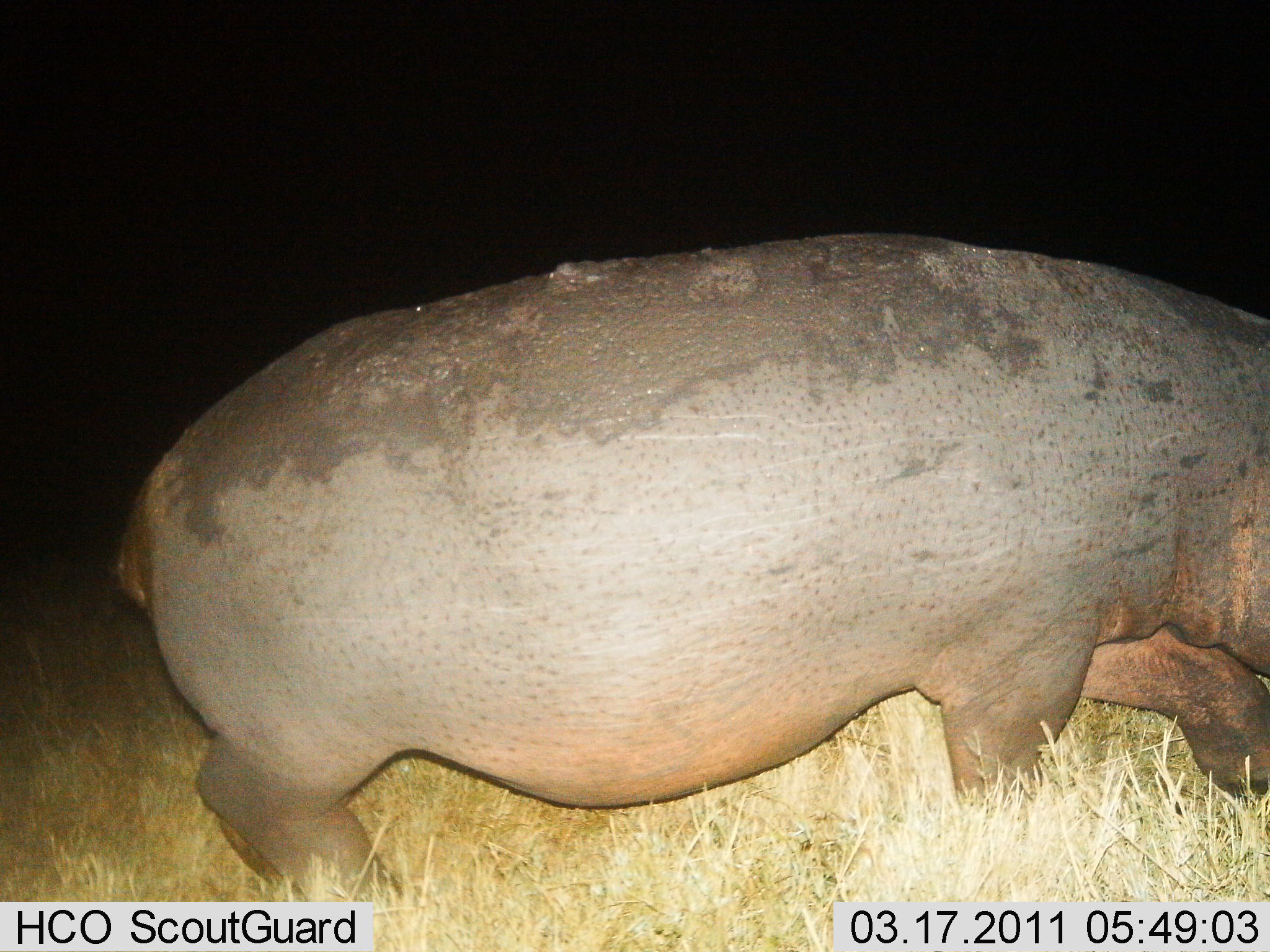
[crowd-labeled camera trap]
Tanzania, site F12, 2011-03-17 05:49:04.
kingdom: Animalia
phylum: Chordata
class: Mammalia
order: Artiodactyla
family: Hippopotamidae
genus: Hippopotamus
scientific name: Hippopotamus amphibius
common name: hippopotamus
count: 1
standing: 8%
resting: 0%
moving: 100%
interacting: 0%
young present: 0%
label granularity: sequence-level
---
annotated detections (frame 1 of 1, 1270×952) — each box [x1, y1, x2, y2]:
animal: [108, 227, 1268, 927]